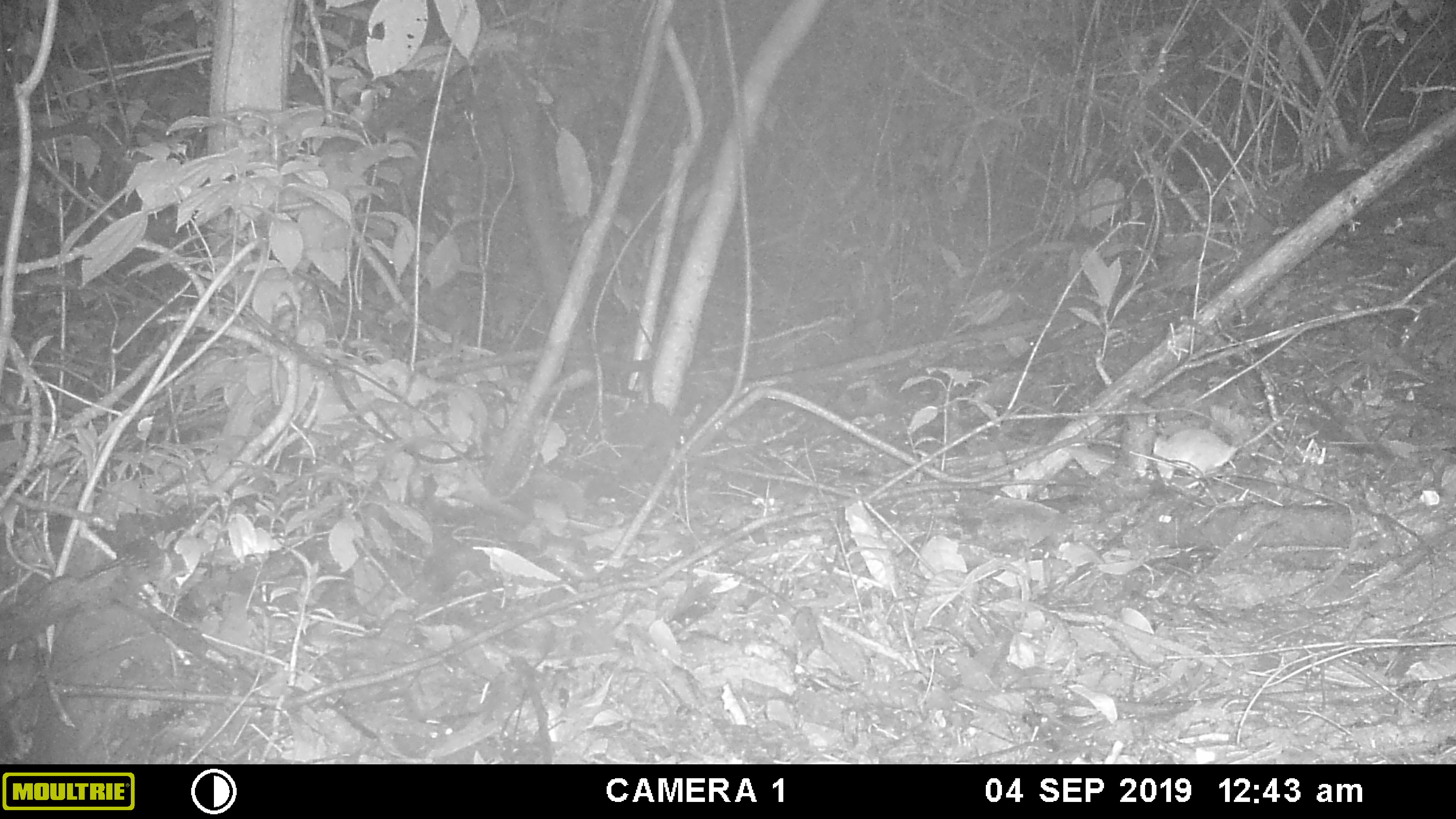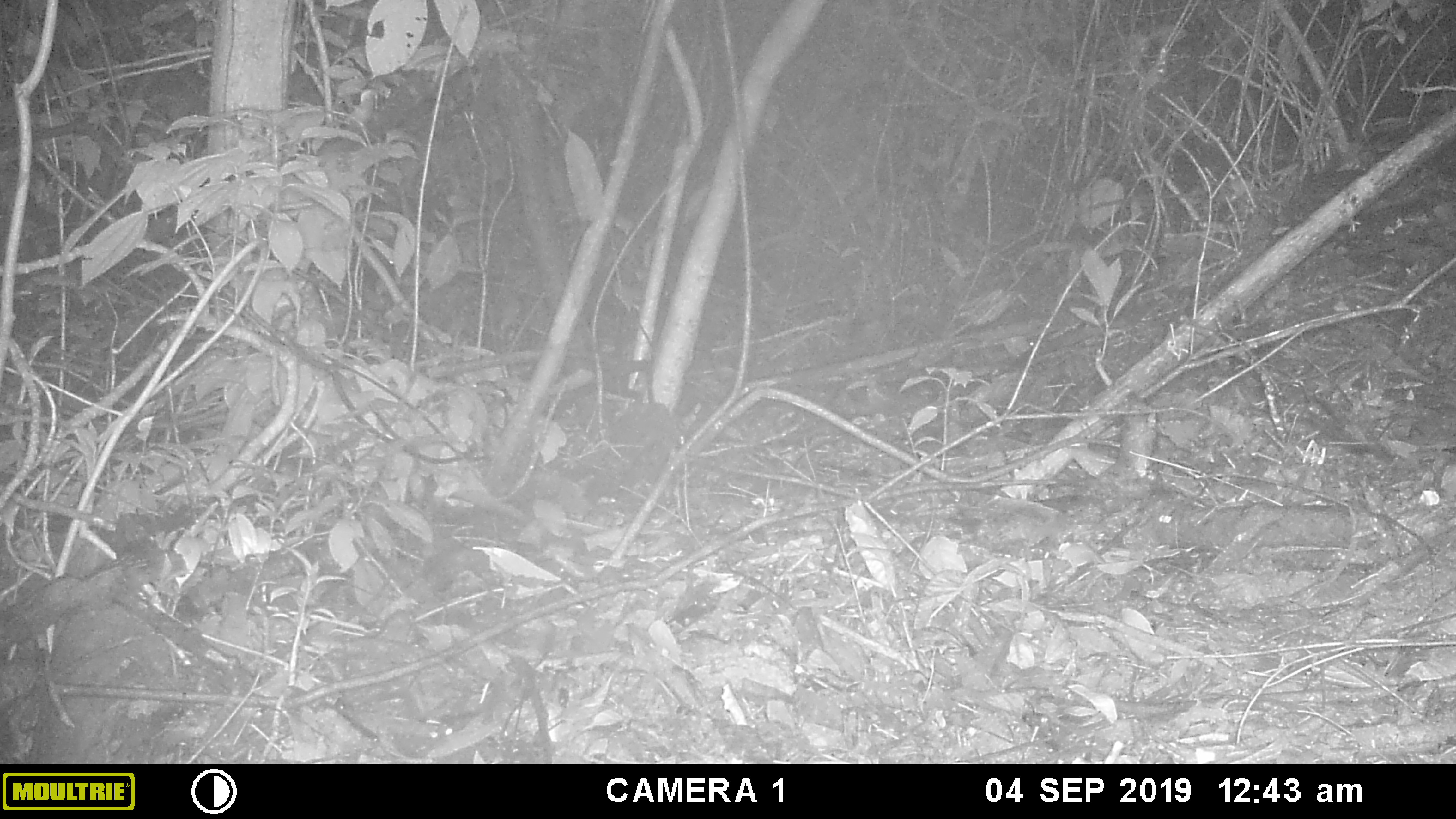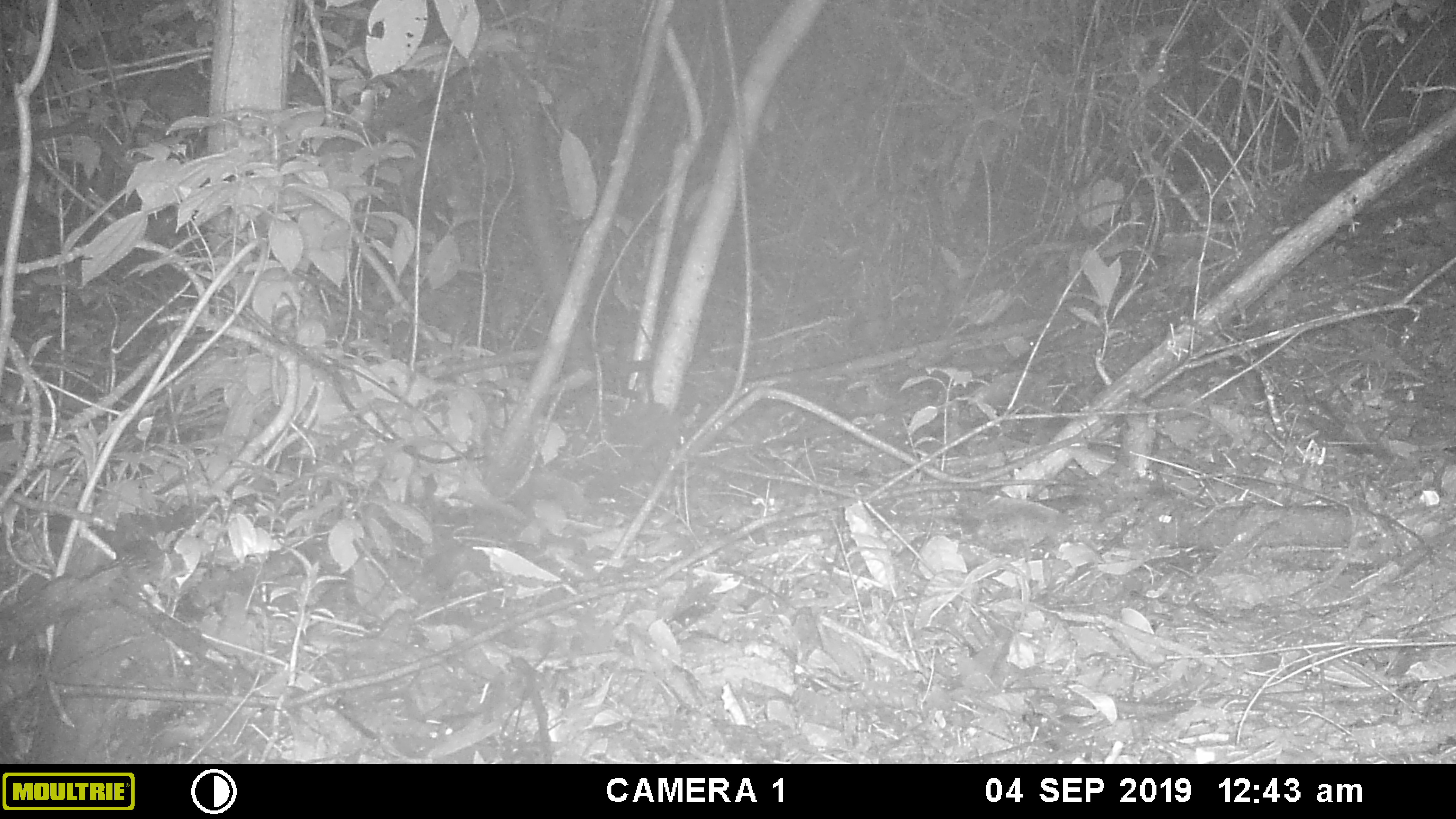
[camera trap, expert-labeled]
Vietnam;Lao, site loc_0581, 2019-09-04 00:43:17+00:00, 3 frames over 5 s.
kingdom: Animalia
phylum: Chordata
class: Mammalia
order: Rodentia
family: Muridae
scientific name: Muridae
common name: old-world mice and rats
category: unidentified murid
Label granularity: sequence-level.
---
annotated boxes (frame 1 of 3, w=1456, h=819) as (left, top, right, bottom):
unidentified murid: (1152, 415, 1290, 480)